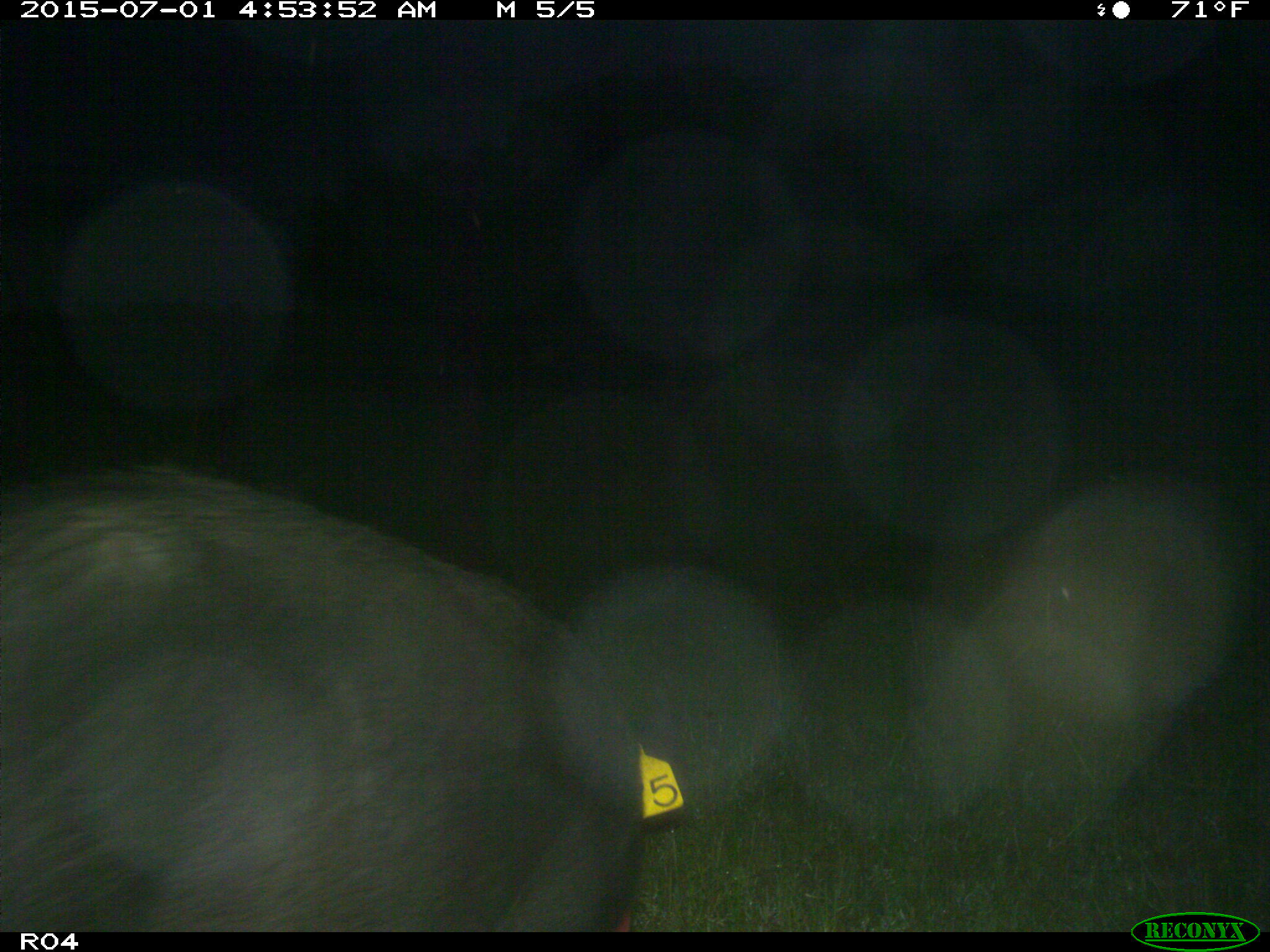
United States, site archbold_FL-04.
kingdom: Animalia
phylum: Chordata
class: Mammalia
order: Artiodactyla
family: Suidae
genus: Sus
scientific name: Sus scrofa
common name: wild boar